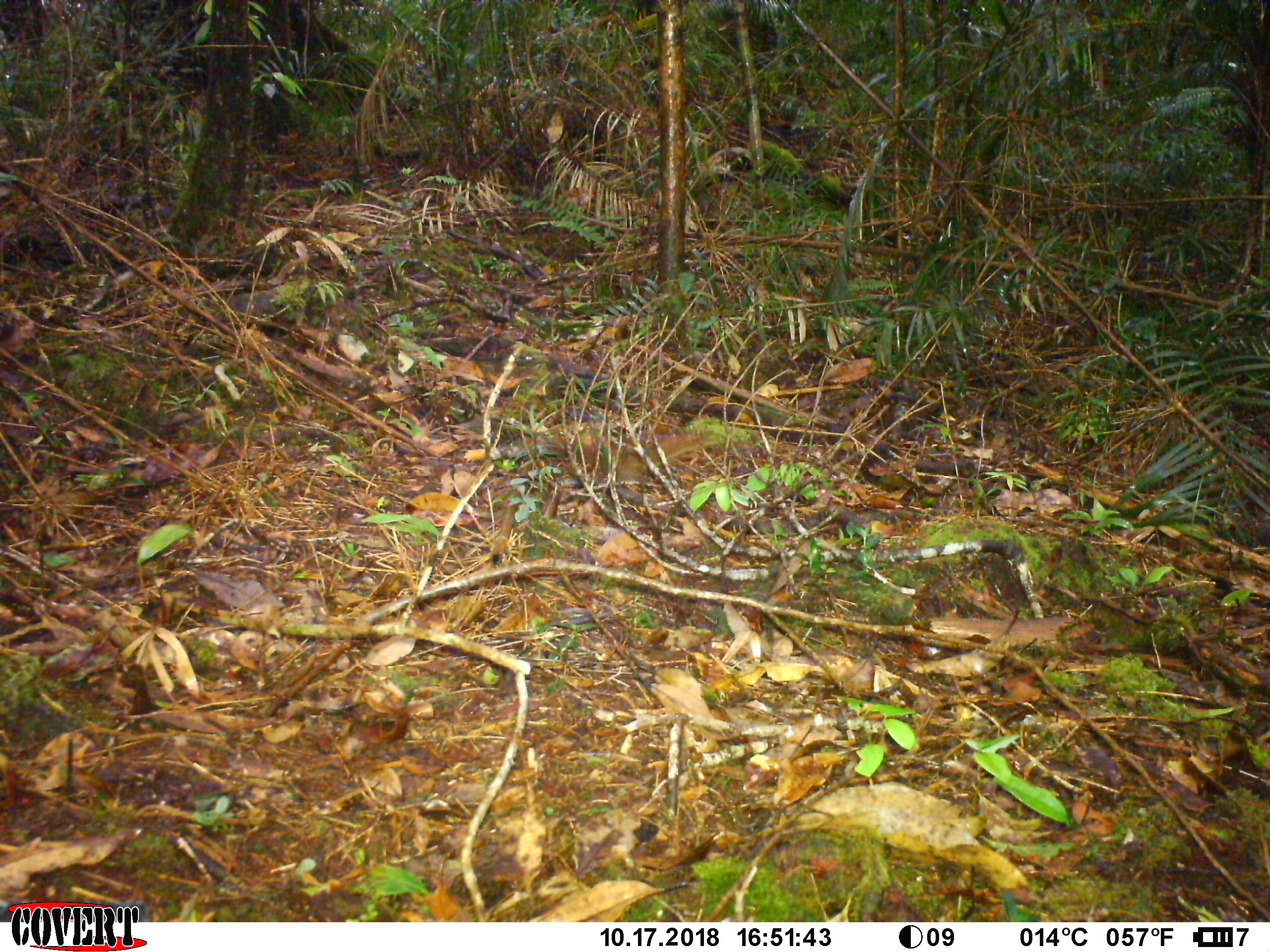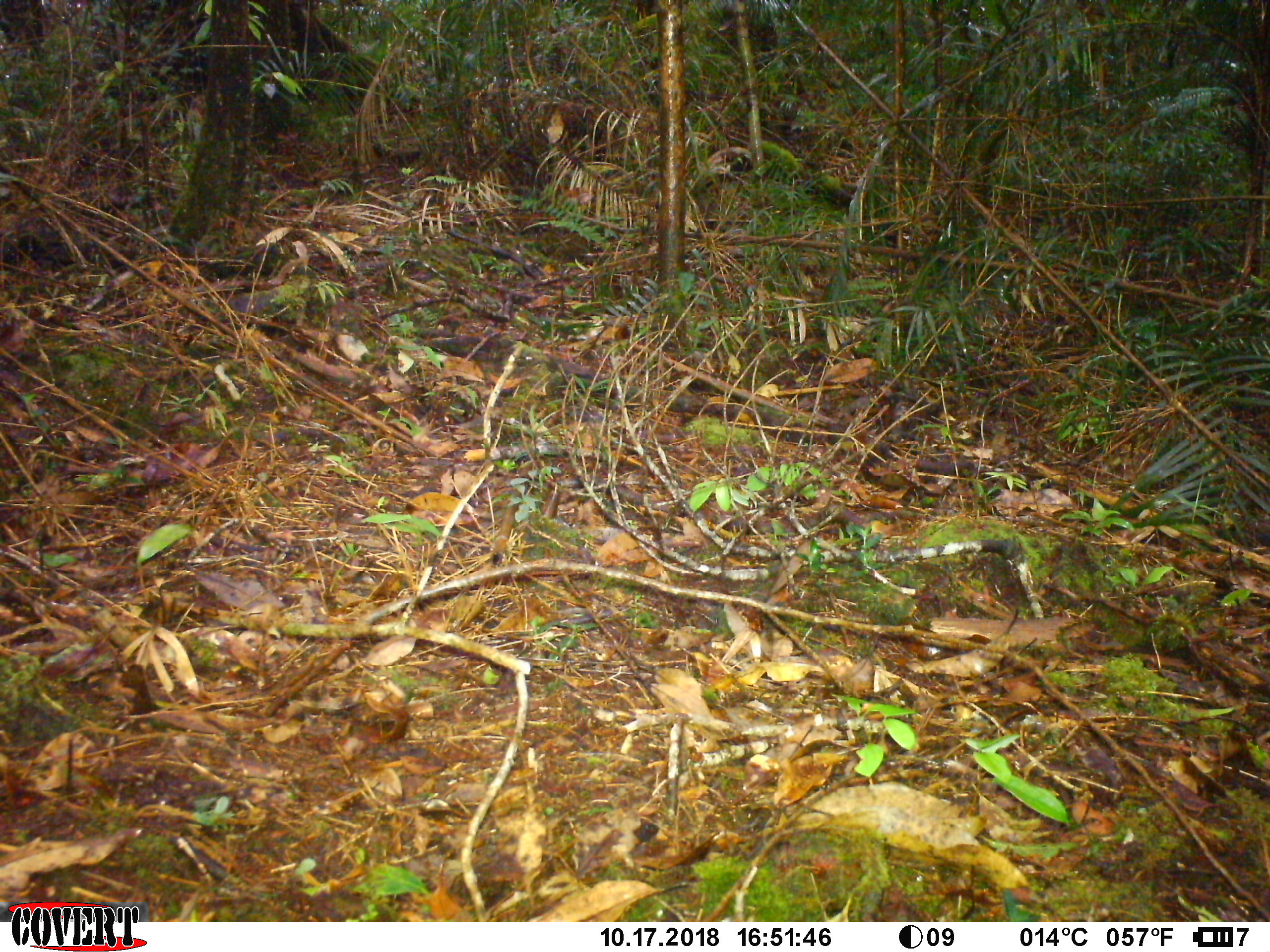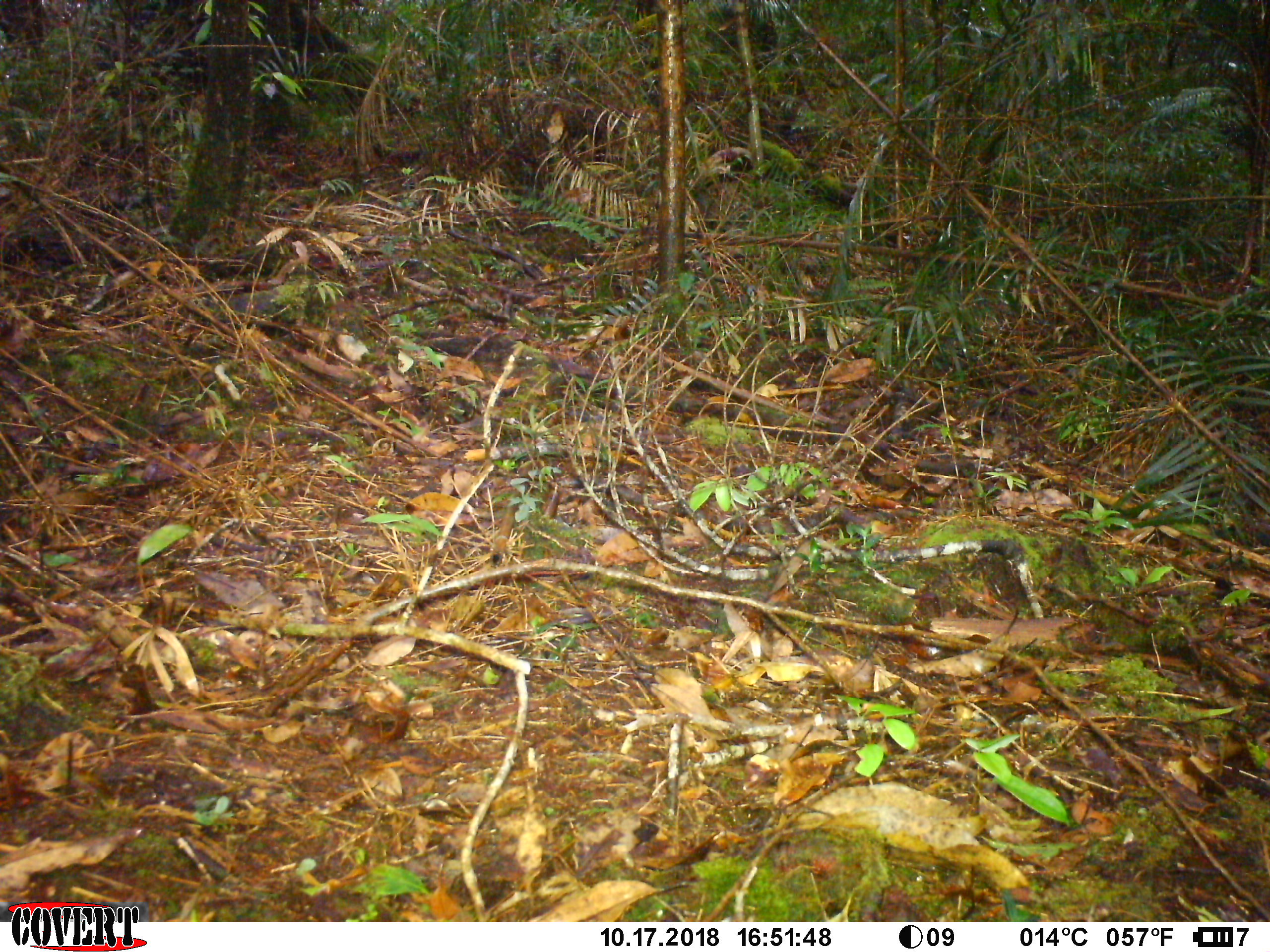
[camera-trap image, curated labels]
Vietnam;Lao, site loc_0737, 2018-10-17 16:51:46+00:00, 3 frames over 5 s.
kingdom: Animalia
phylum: Chordata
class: Mammalia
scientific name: Mammalia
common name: mammal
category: unidentified small mammal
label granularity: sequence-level